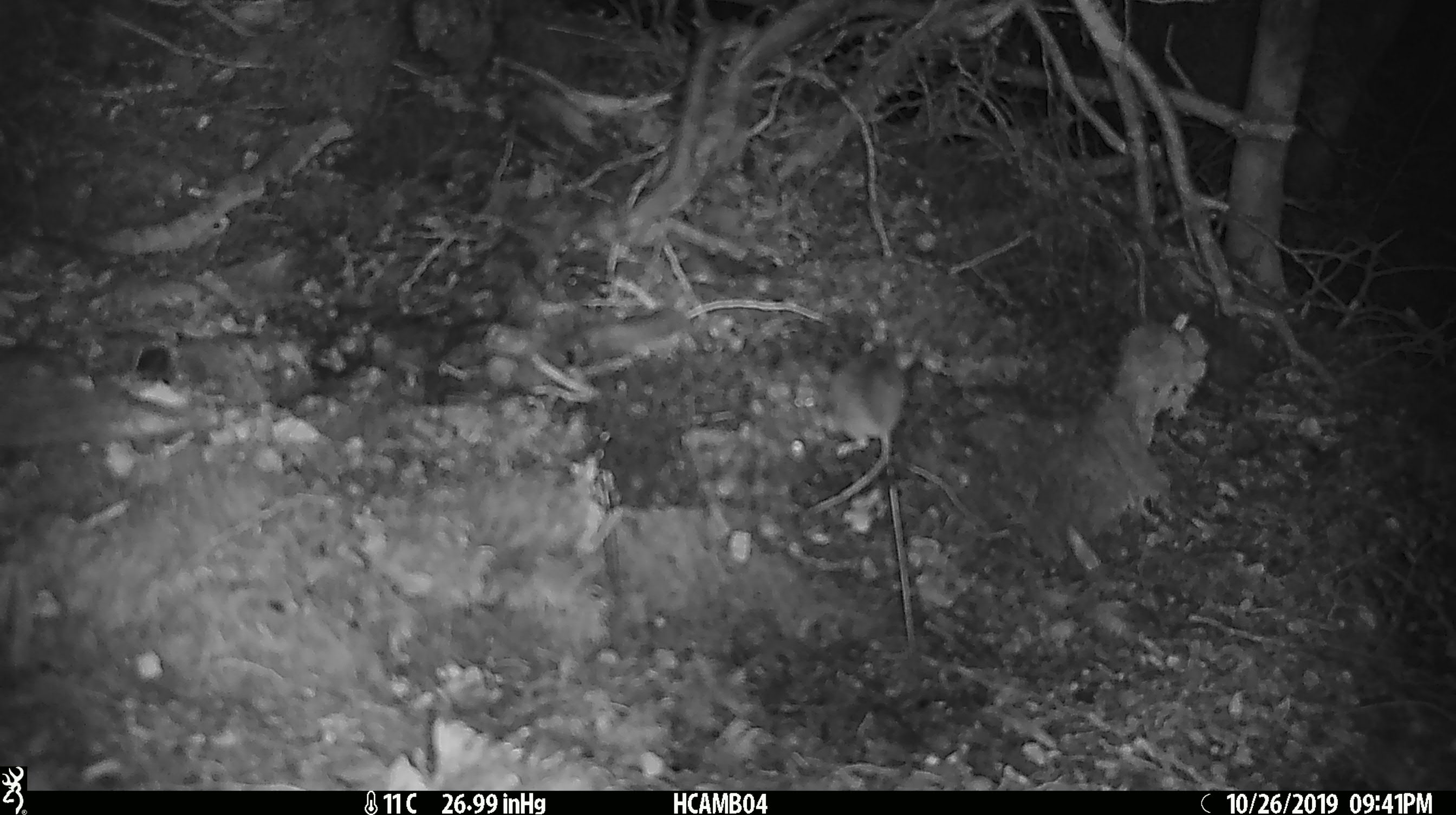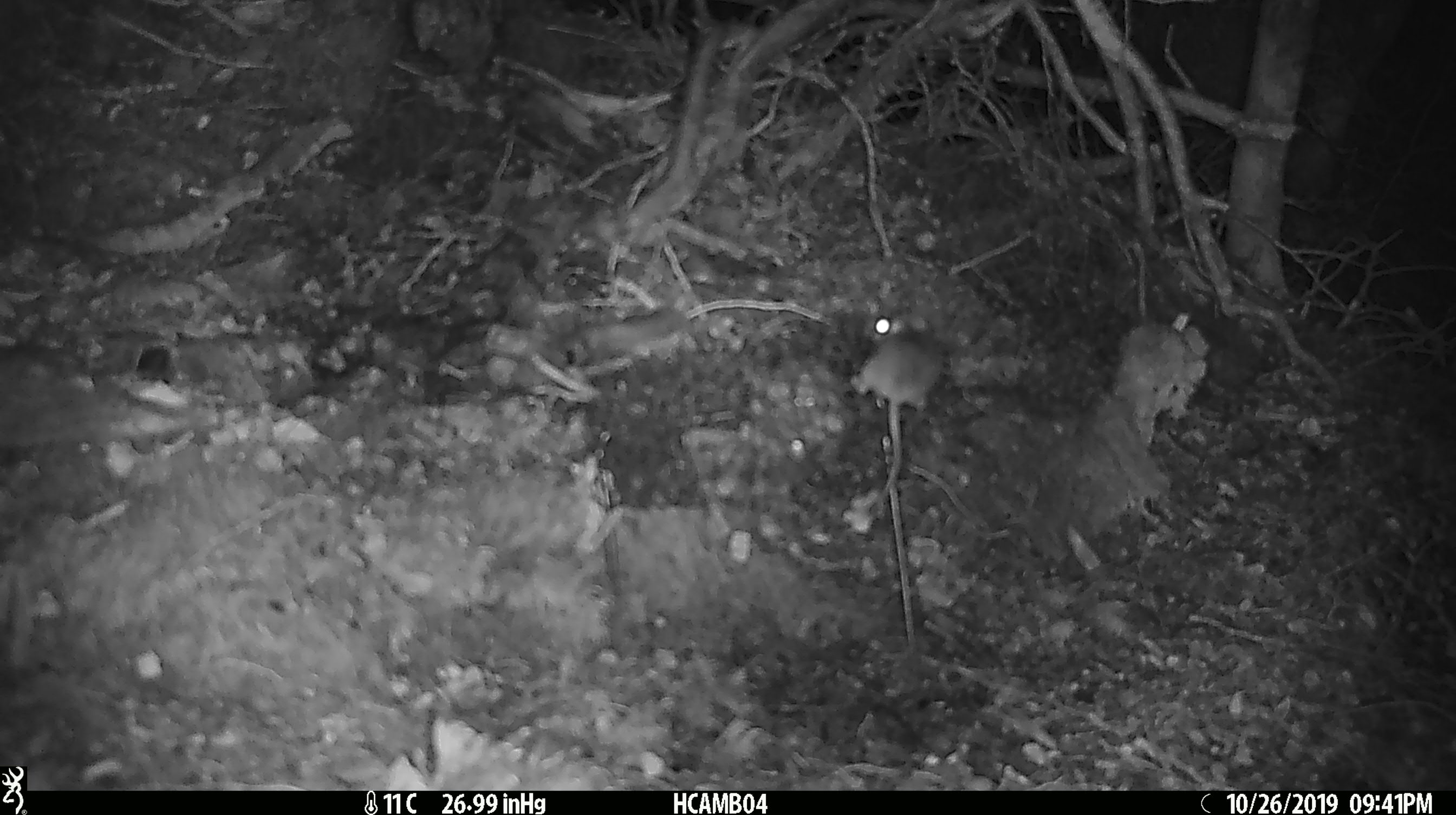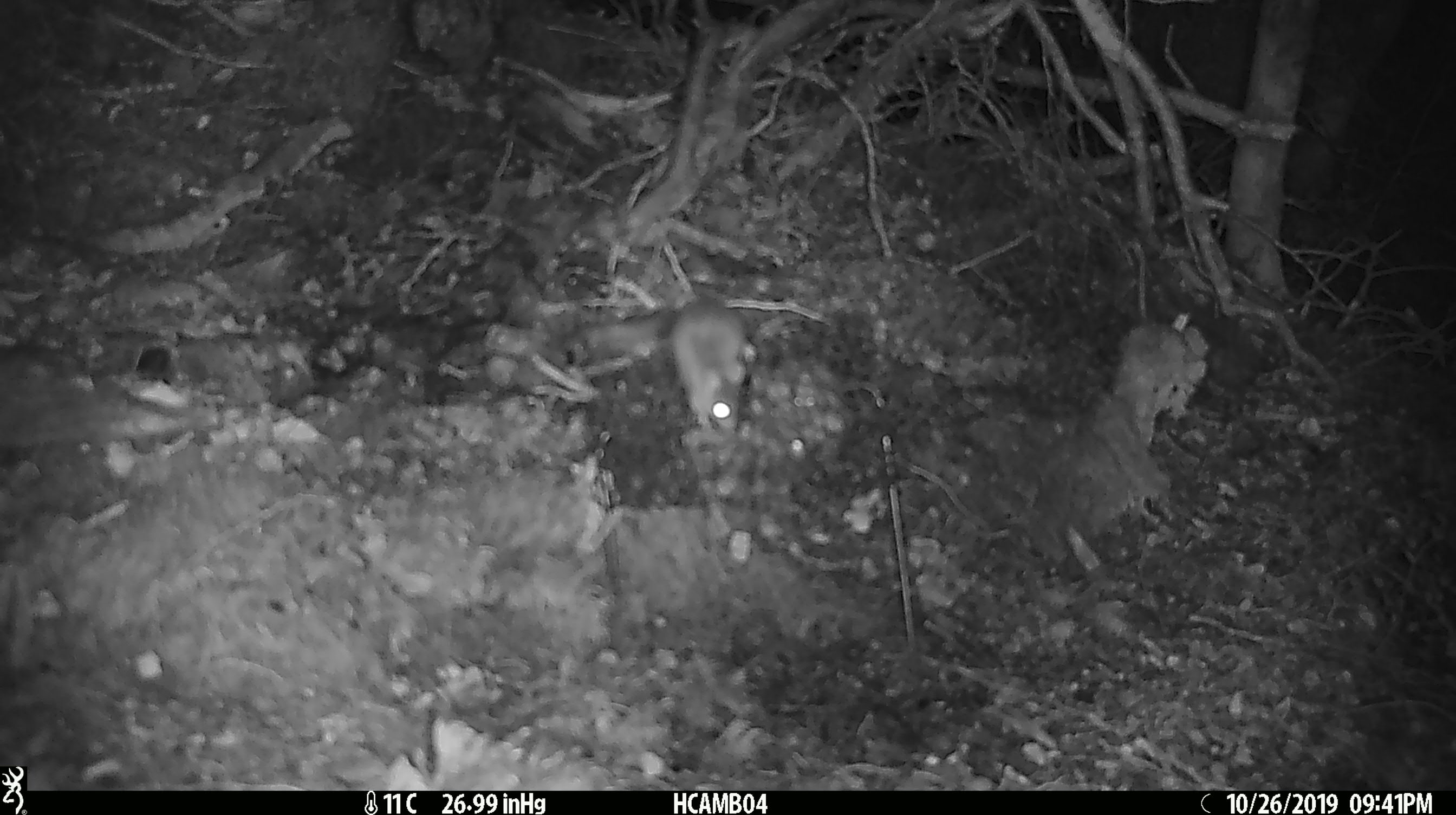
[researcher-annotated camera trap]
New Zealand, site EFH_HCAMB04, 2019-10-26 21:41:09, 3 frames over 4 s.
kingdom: Animalia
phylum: Chordata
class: Mammalia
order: Rodentia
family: Muridae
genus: Mus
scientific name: Mus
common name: mouse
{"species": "mouse (Mus)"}